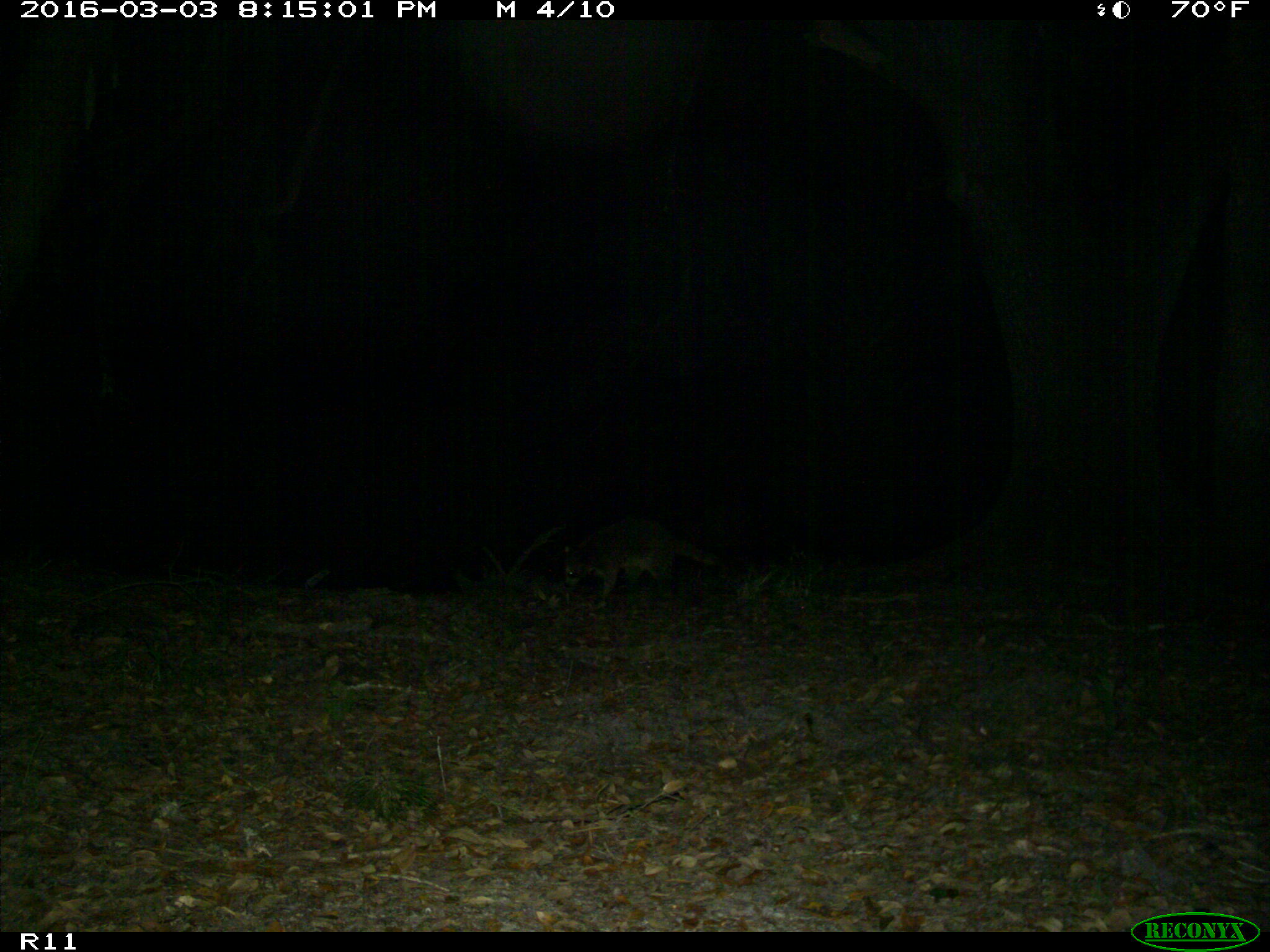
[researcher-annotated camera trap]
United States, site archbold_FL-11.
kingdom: Animalia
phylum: Chordata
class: Mammalia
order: Carnivora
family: Procyonidae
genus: Procyon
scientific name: Procyon lotor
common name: common raccoon